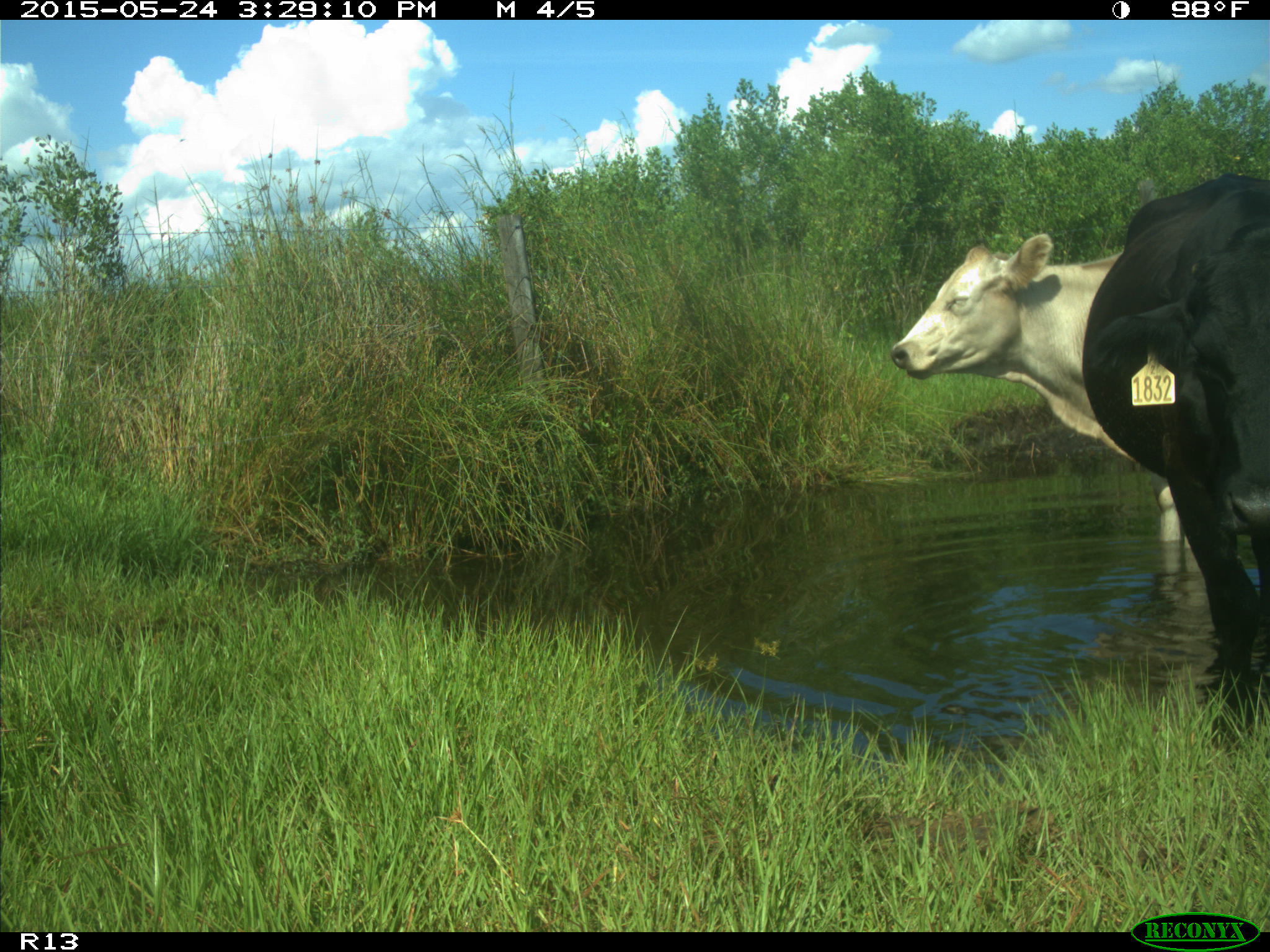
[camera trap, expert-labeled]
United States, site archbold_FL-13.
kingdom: Animalia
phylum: Chordata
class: Mammalia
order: Artiodactyla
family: Bovidae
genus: Bos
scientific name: Bos taurus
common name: domestic cow